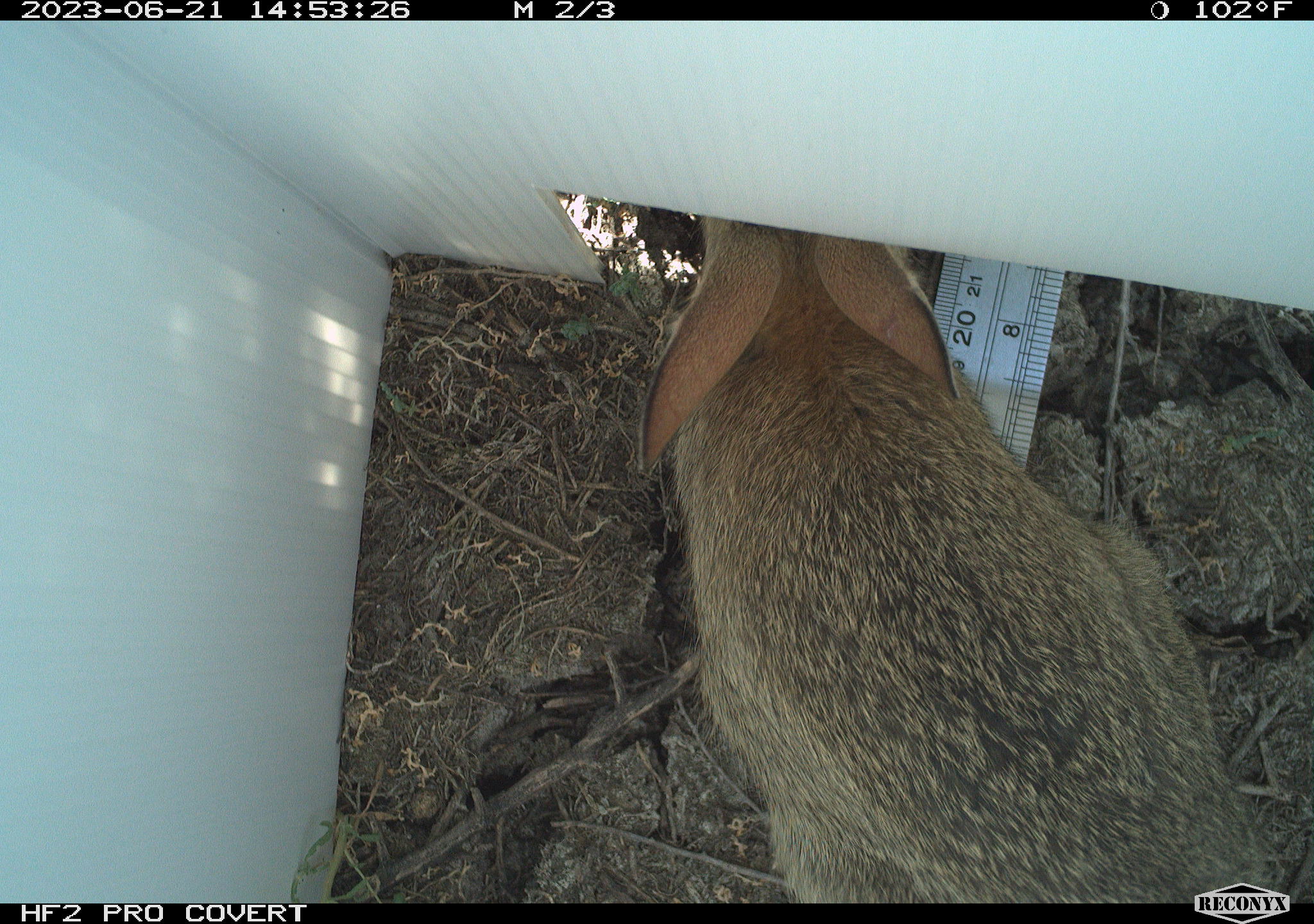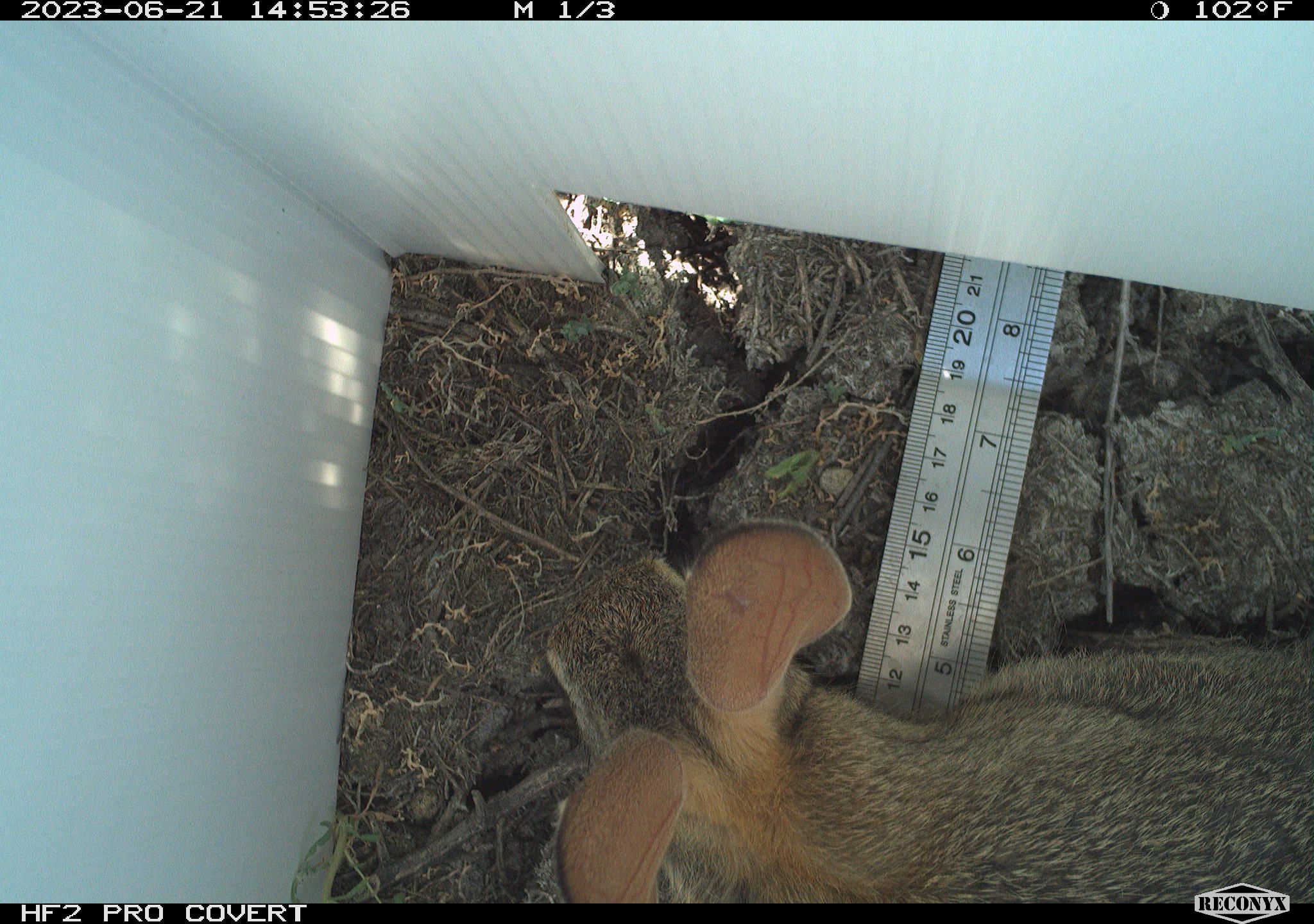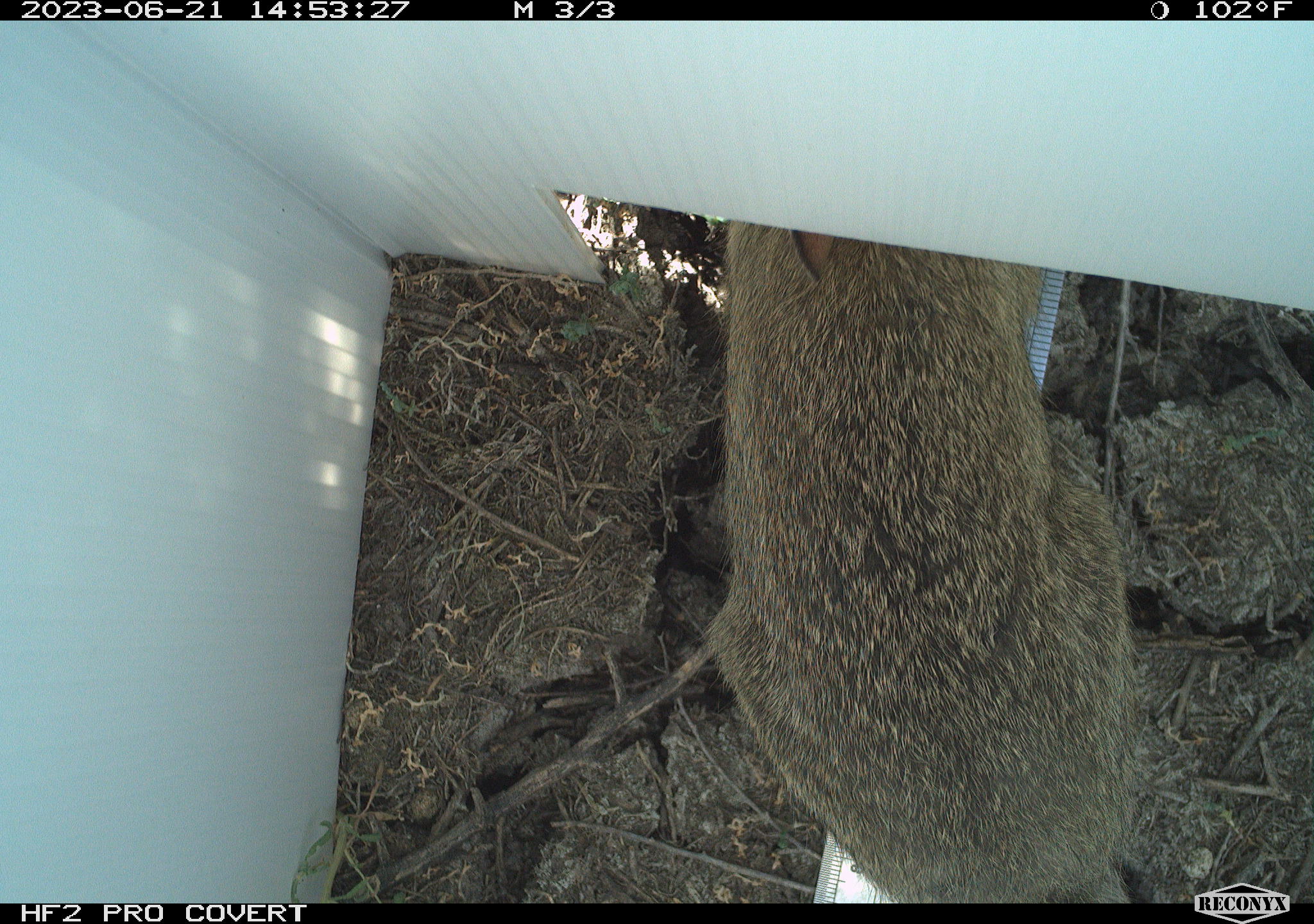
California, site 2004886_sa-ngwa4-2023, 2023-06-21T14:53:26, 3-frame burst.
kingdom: Animalia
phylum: Chordata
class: Mammalia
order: Lagomorpha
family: Leporidae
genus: Sylvilagus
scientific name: Sylvilagus audubonii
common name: desert cottontail